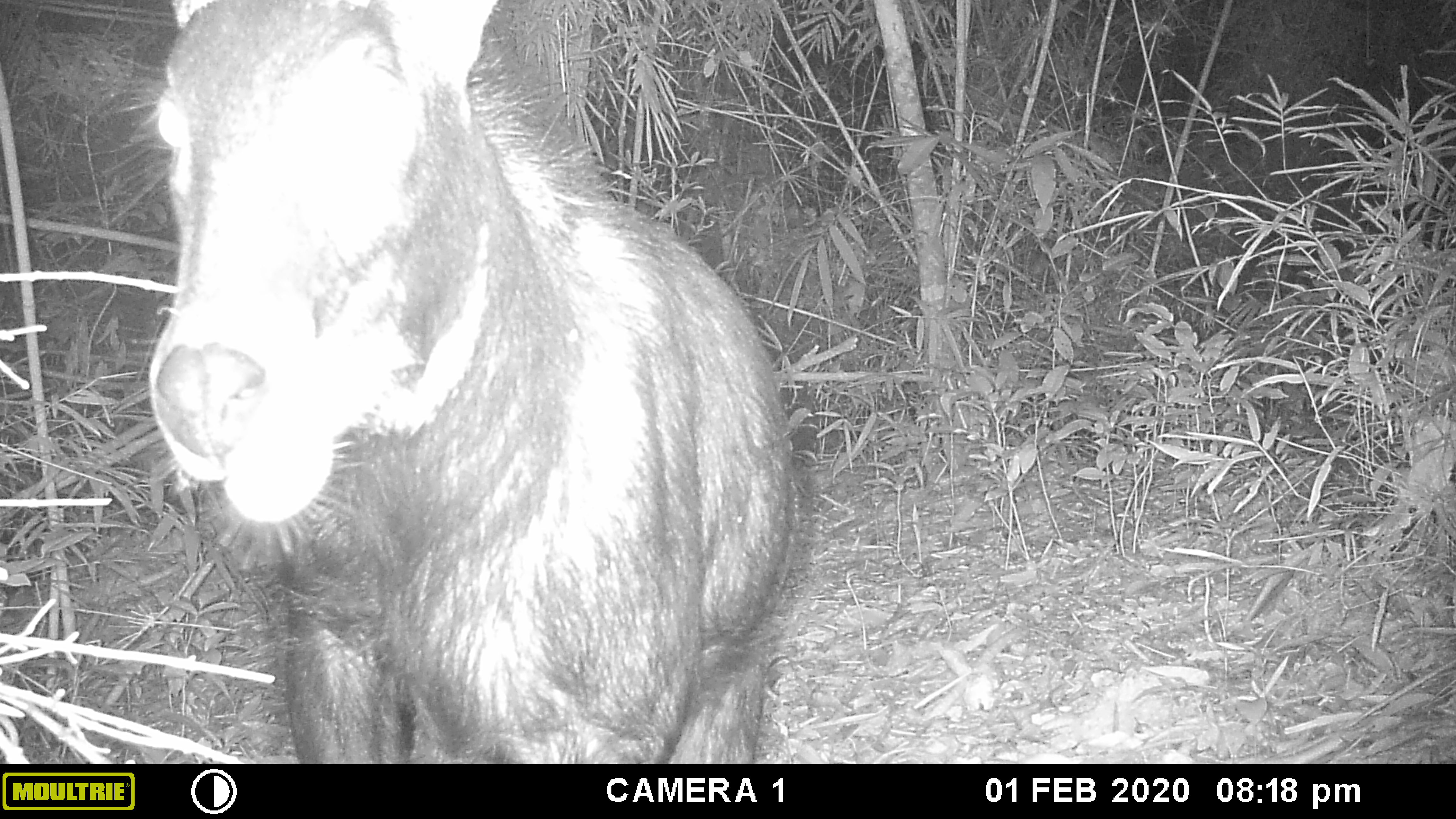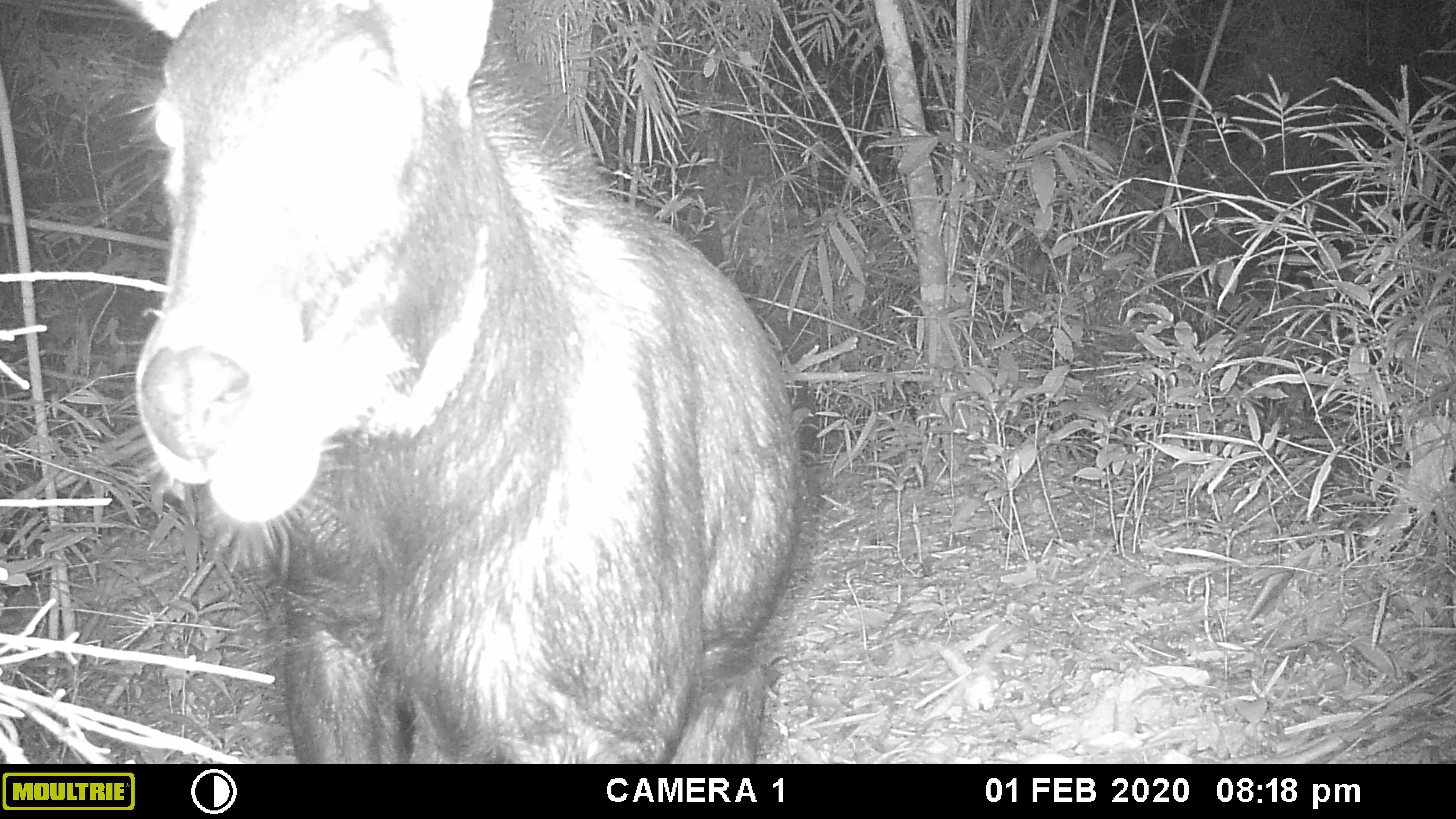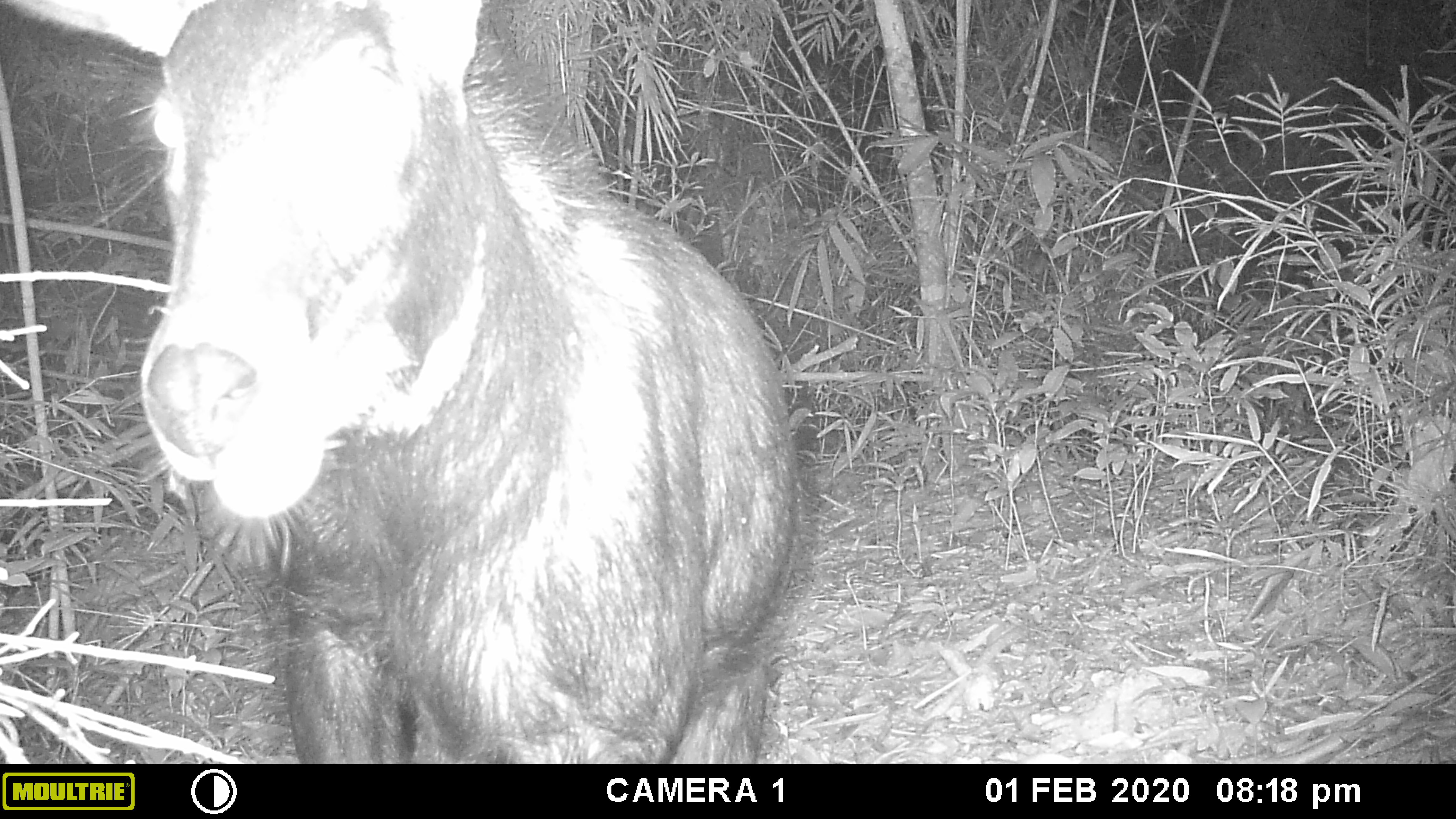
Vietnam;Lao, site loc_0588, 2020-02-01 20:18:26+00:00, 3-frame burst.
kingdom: Animalia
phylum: Chordata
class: Mammalia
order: Artiodactyla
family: Bovidae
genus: Capricornis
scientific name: Capricornis sumatraensis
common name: chinese serow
Chinese serow (Capricornis sumatraensis). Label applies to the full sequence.